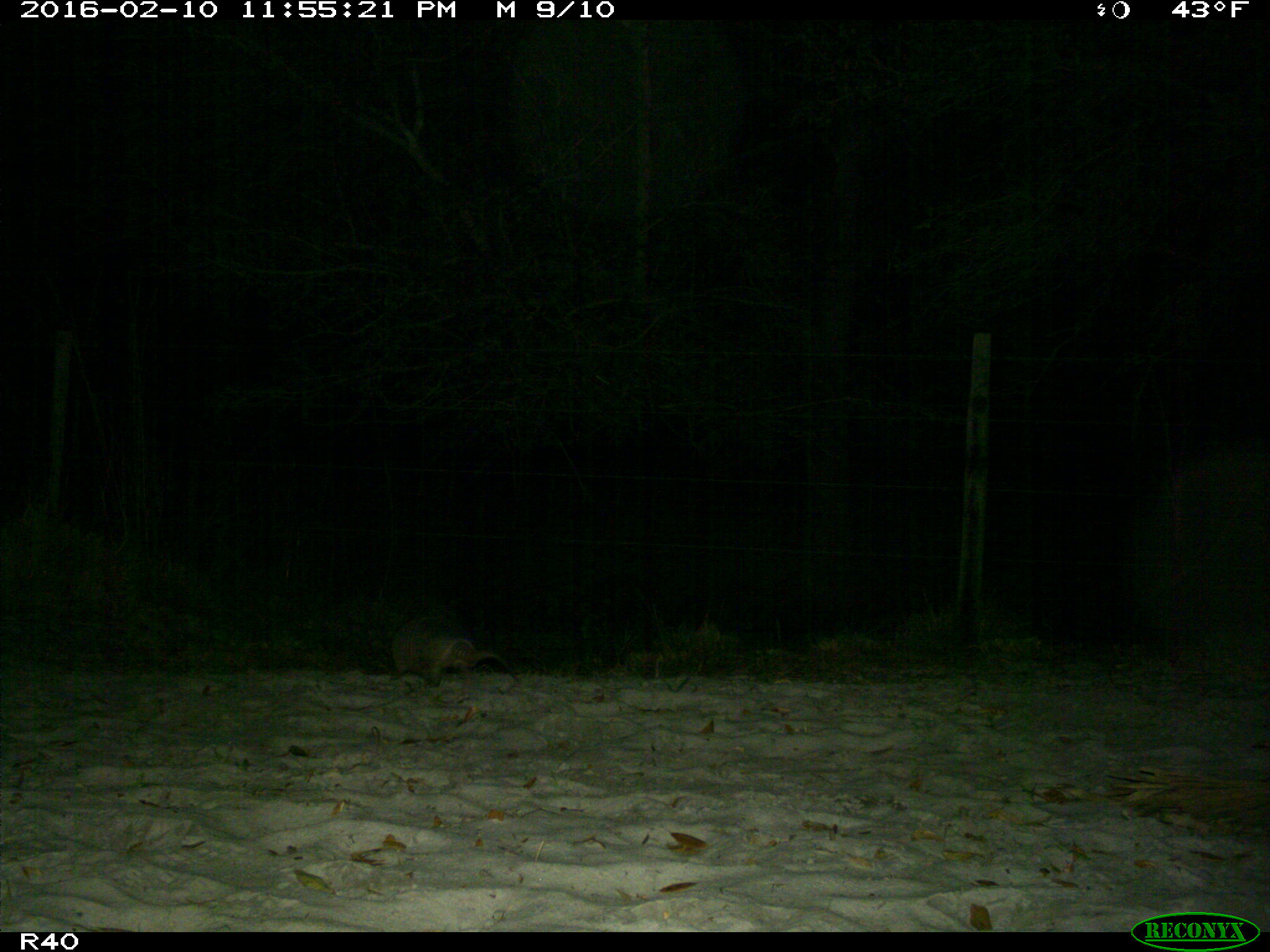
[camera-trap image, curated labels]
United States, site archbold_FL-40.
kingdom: Animalia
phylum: Chordata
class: Mammalia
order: Cingulata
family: Dasypodidae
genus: Dasypus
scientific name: Dasypus novemcinctus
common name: nine-banded armadillo